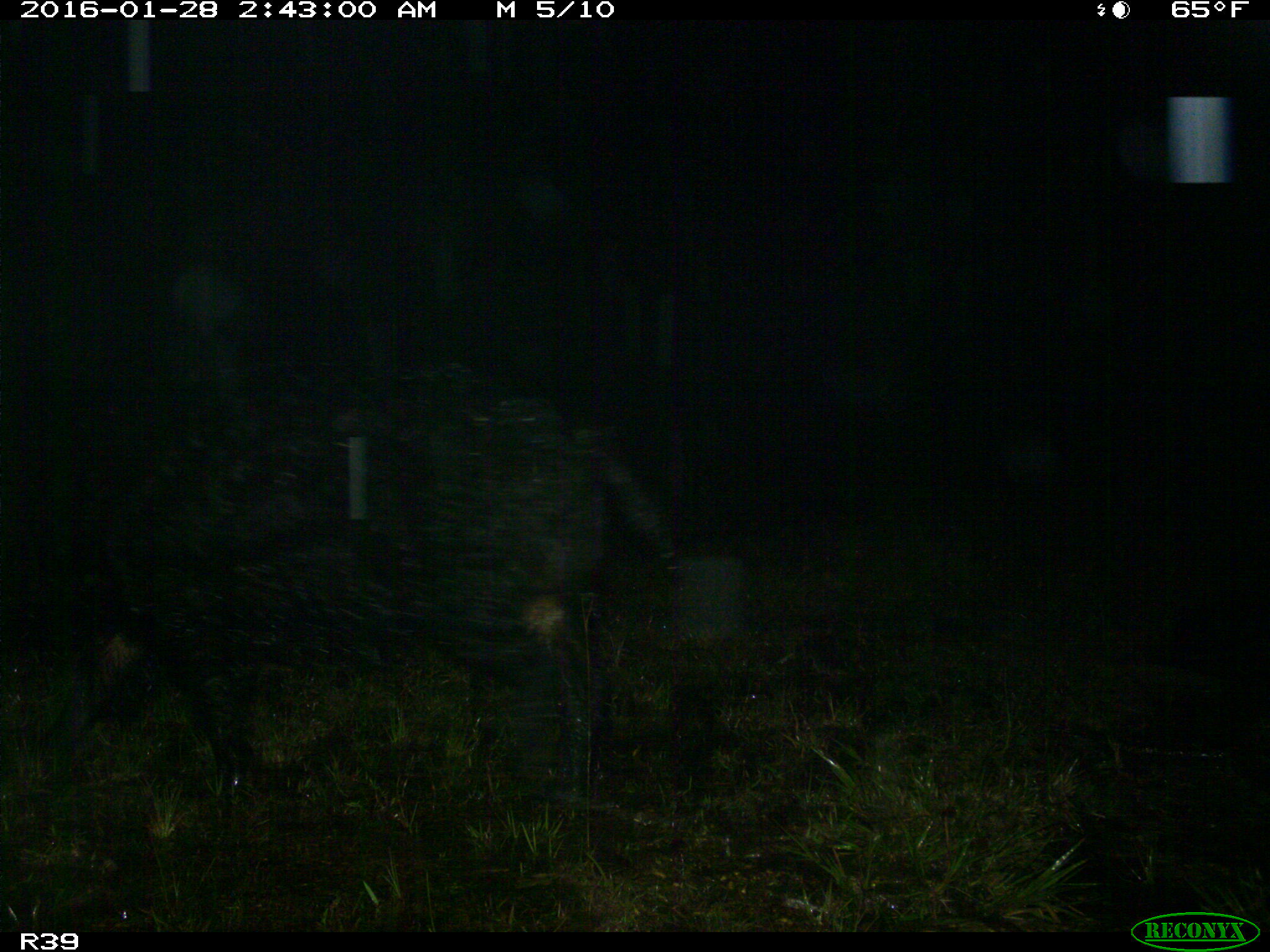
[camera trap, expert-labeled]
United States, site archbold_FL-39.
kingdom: Animalia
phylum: Chordata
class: Mammalia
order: Artiodactyla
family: Suidae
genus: Sus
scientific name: Sus scrofa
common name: wild boar